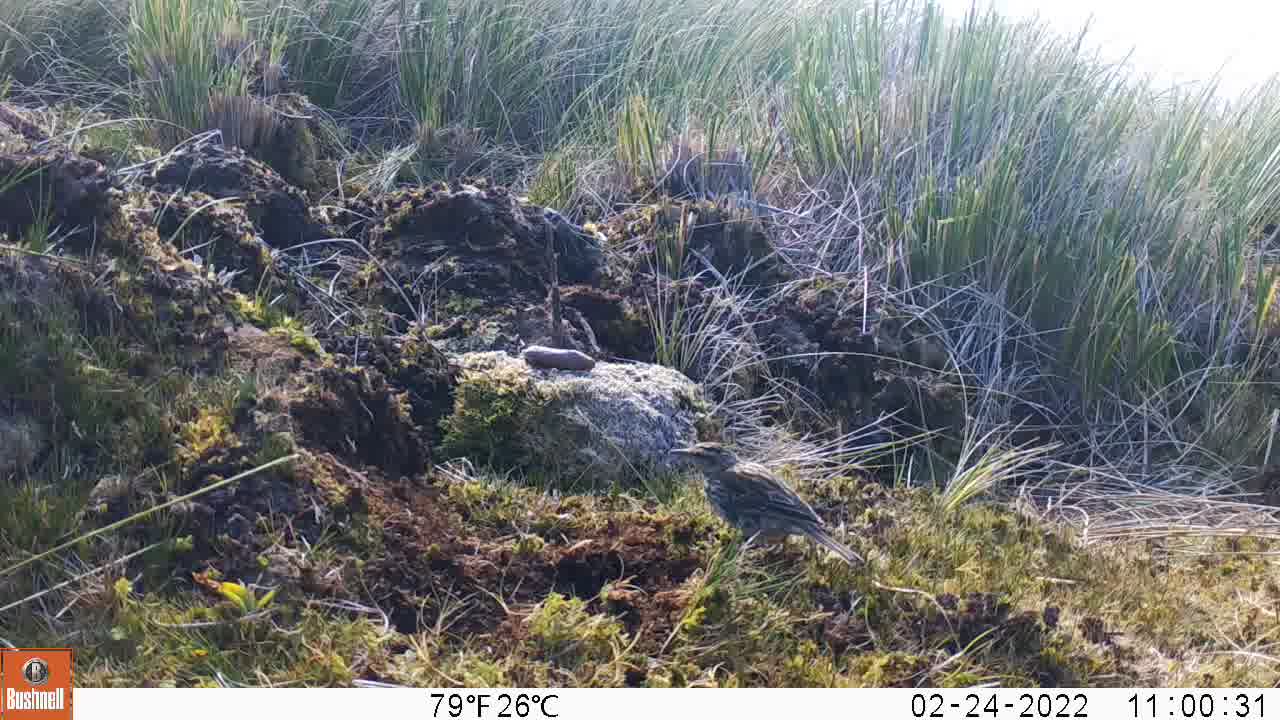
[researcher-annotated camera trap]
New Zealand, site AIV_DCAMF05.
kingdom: Animalia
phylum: Chordata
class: Aves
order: Passeriformes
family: Motacillidae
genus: Anthus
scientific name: Anthus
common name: pipit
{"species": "pipit (Anthus)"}